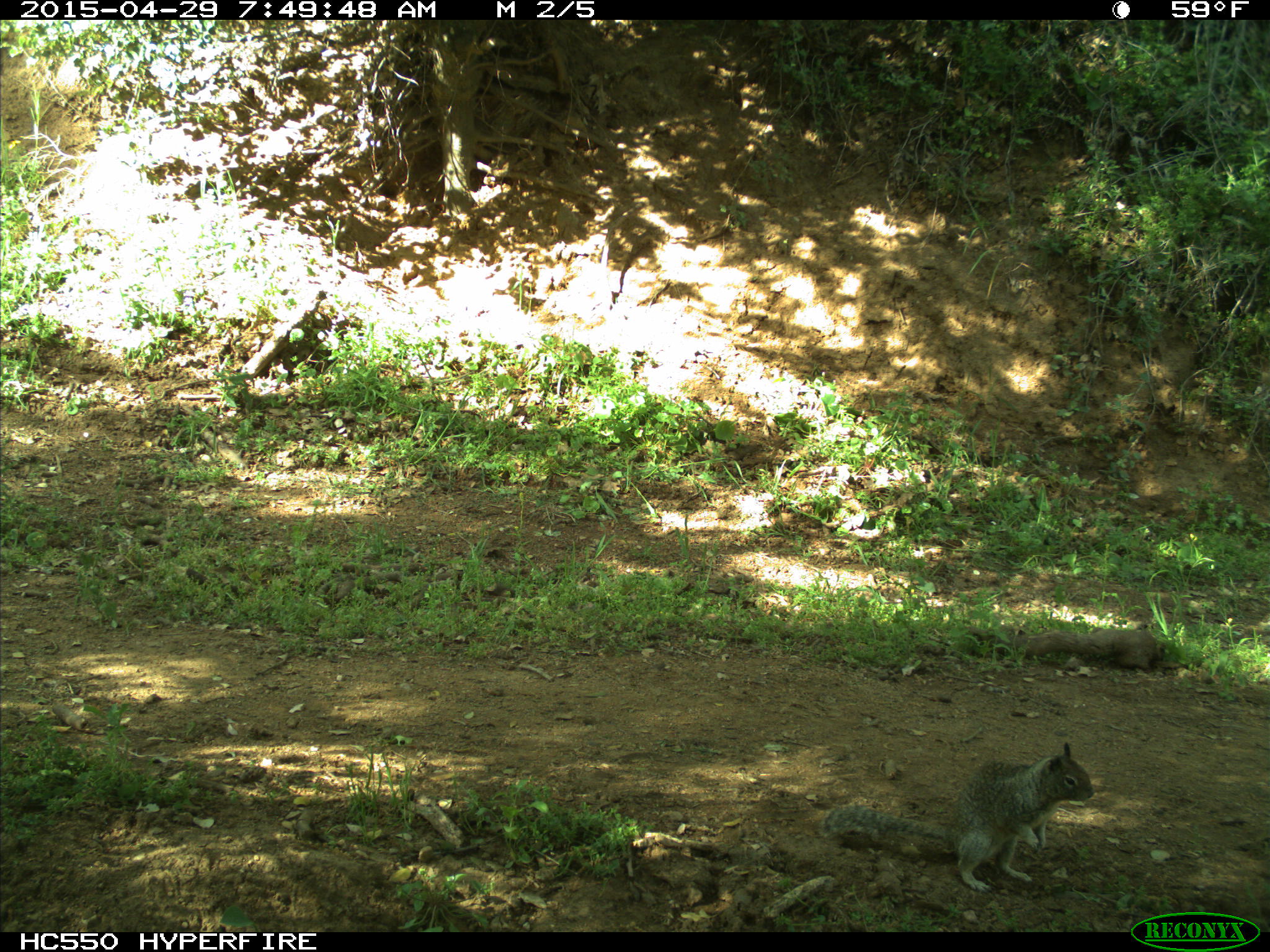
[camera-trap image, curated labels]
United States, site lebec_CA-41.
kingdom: Animalia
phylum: Chordata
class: Mammalia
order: Rodentia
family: Sciuridae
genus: Otospermophilus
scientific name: Otospermophilus beecheyi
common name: california ground squirrel